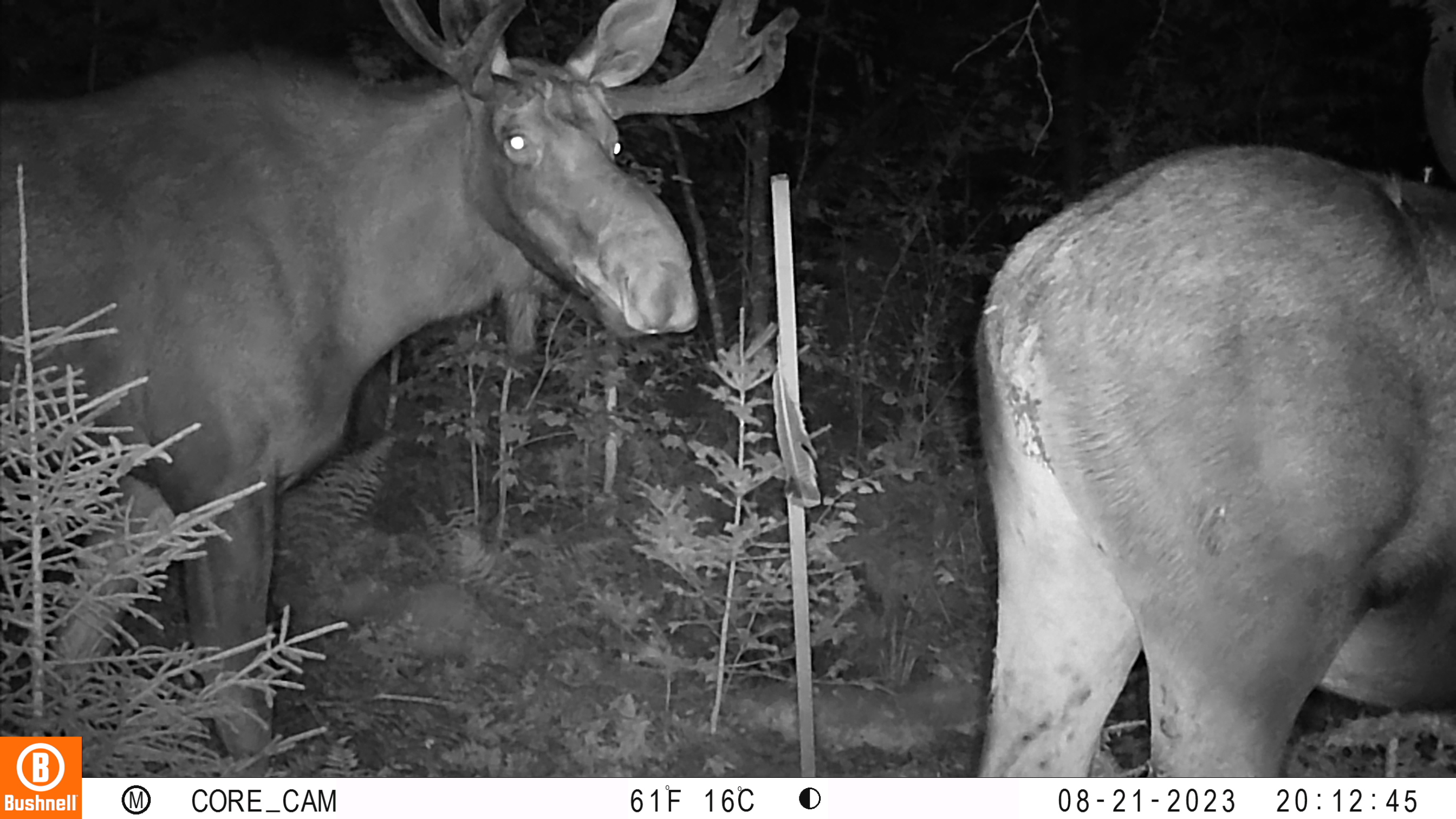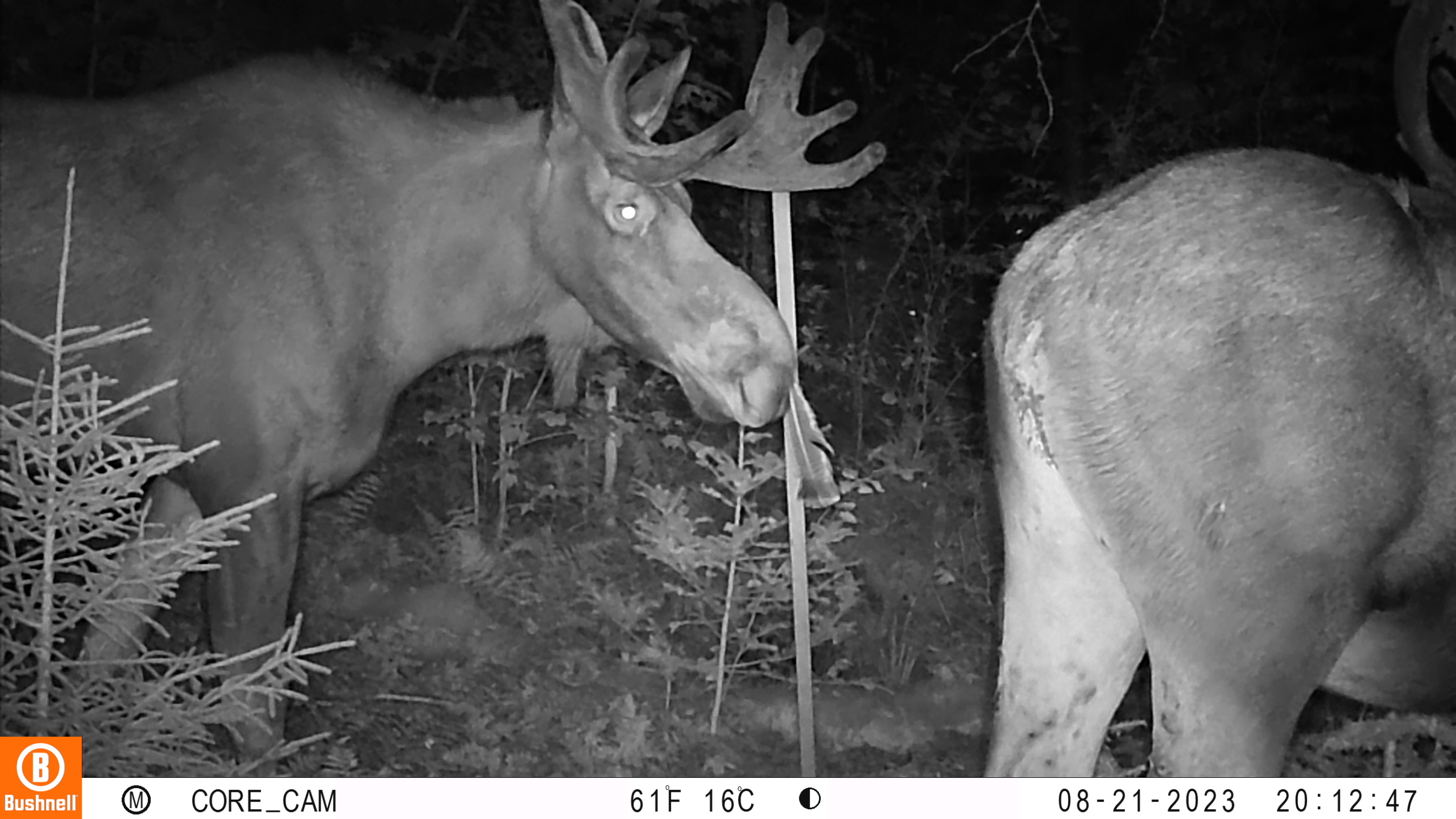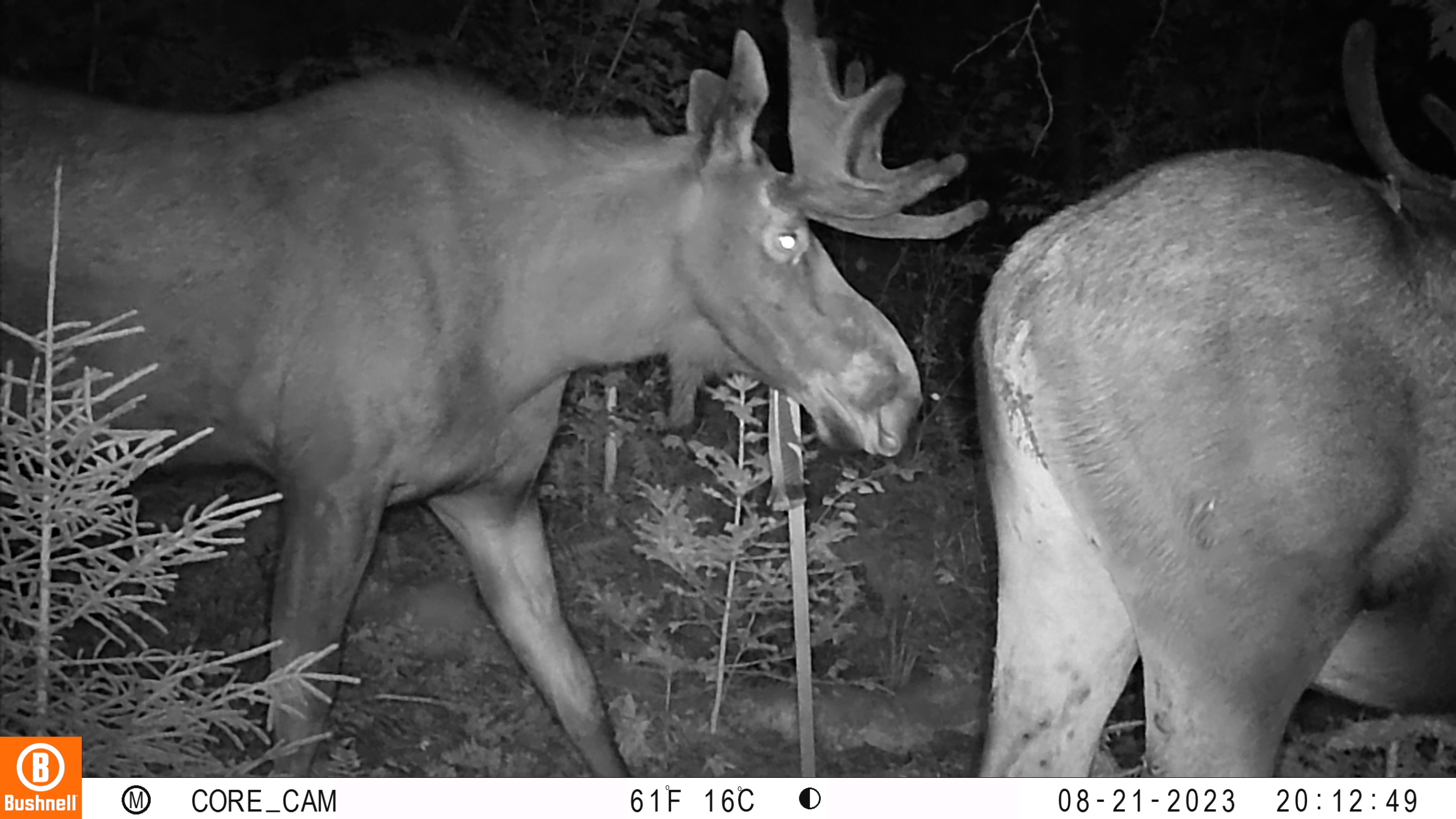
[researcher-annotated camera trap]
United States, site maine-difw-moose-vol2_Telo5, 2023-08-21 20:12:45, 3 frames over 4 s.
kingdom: Animalia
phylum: Chordata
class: Mammalia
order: Artiodactyla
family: Cervidae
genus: Alces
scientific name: Alces alces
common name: moose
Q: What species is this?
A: Moose (Alces alces).